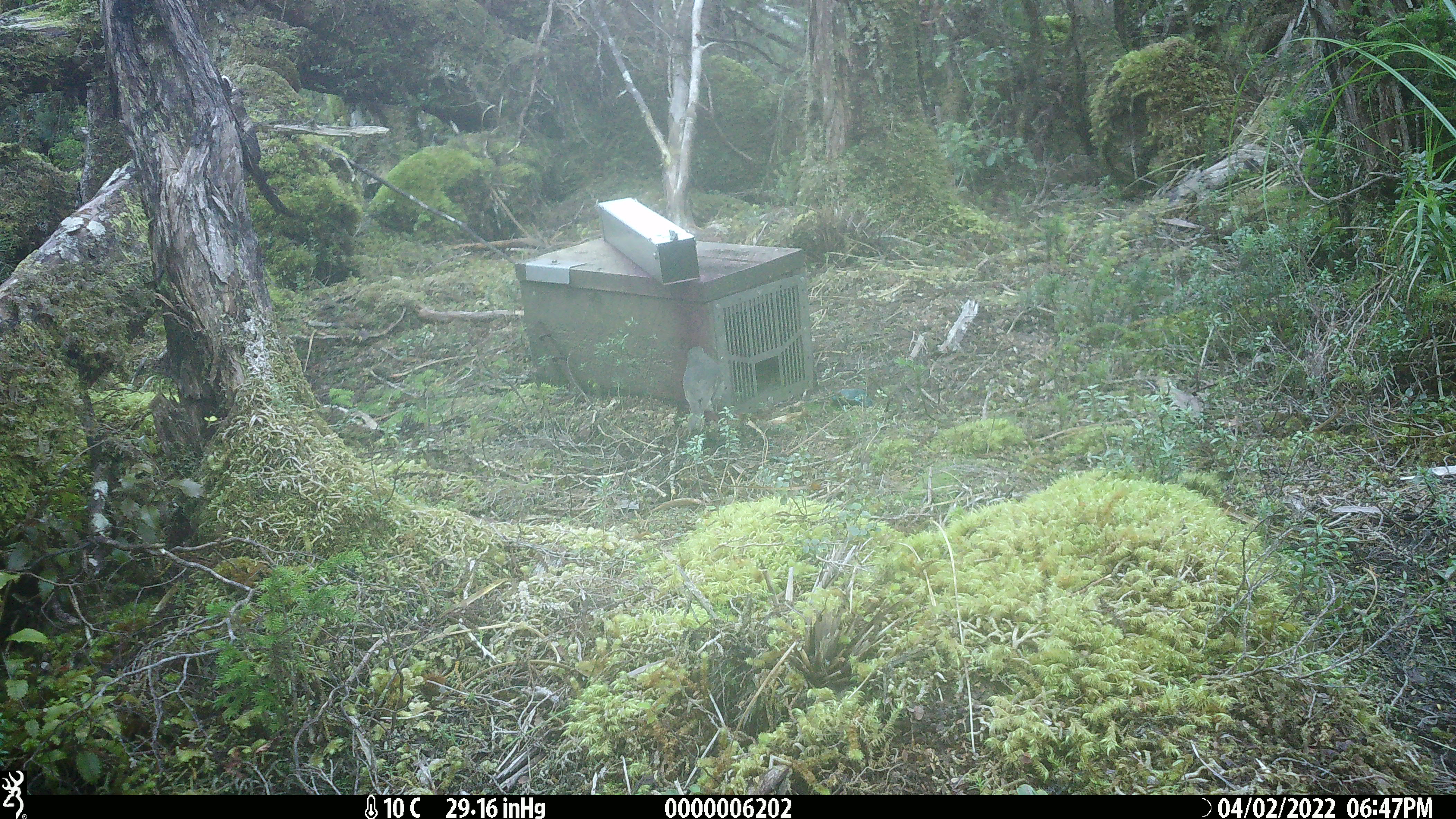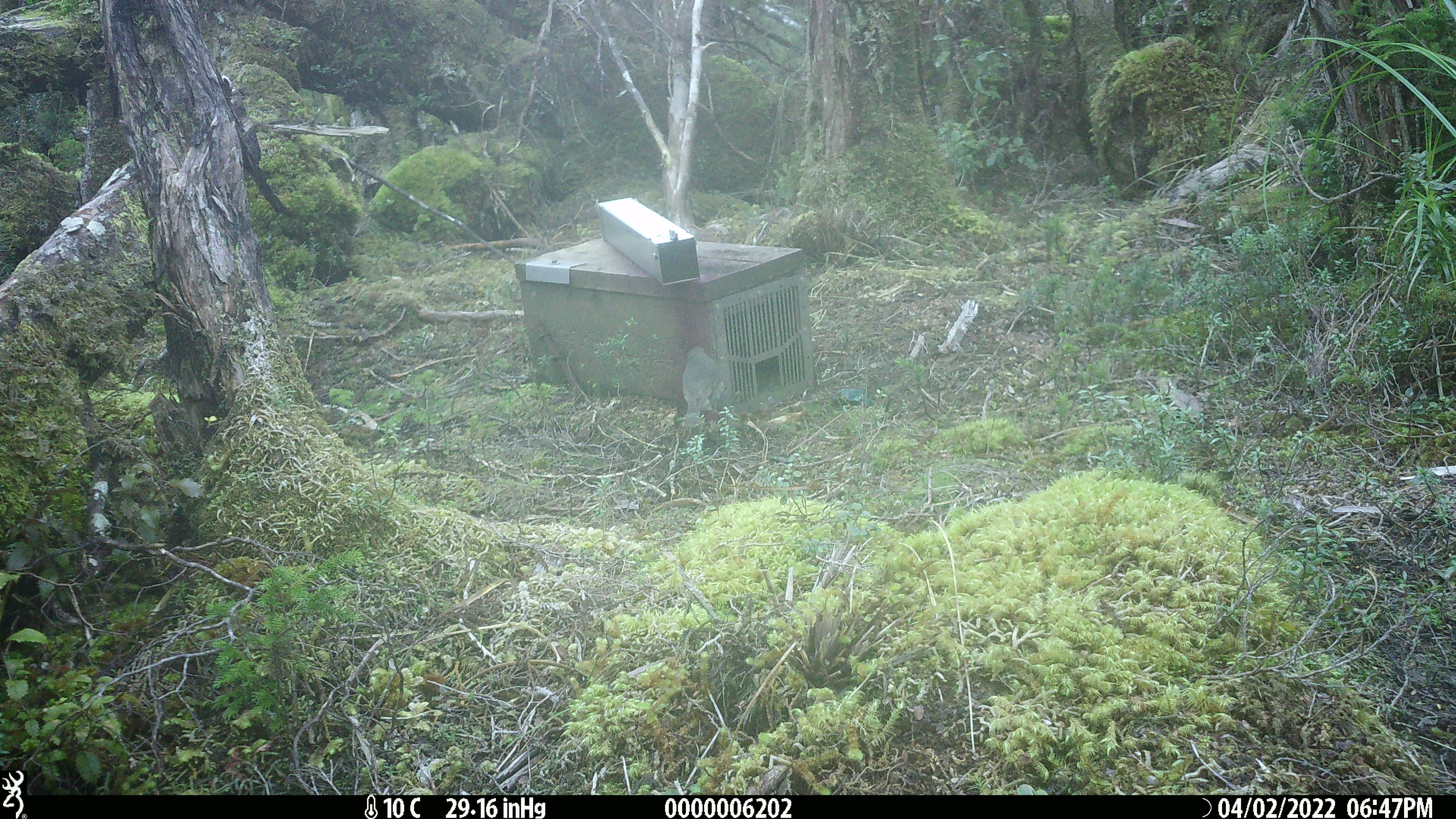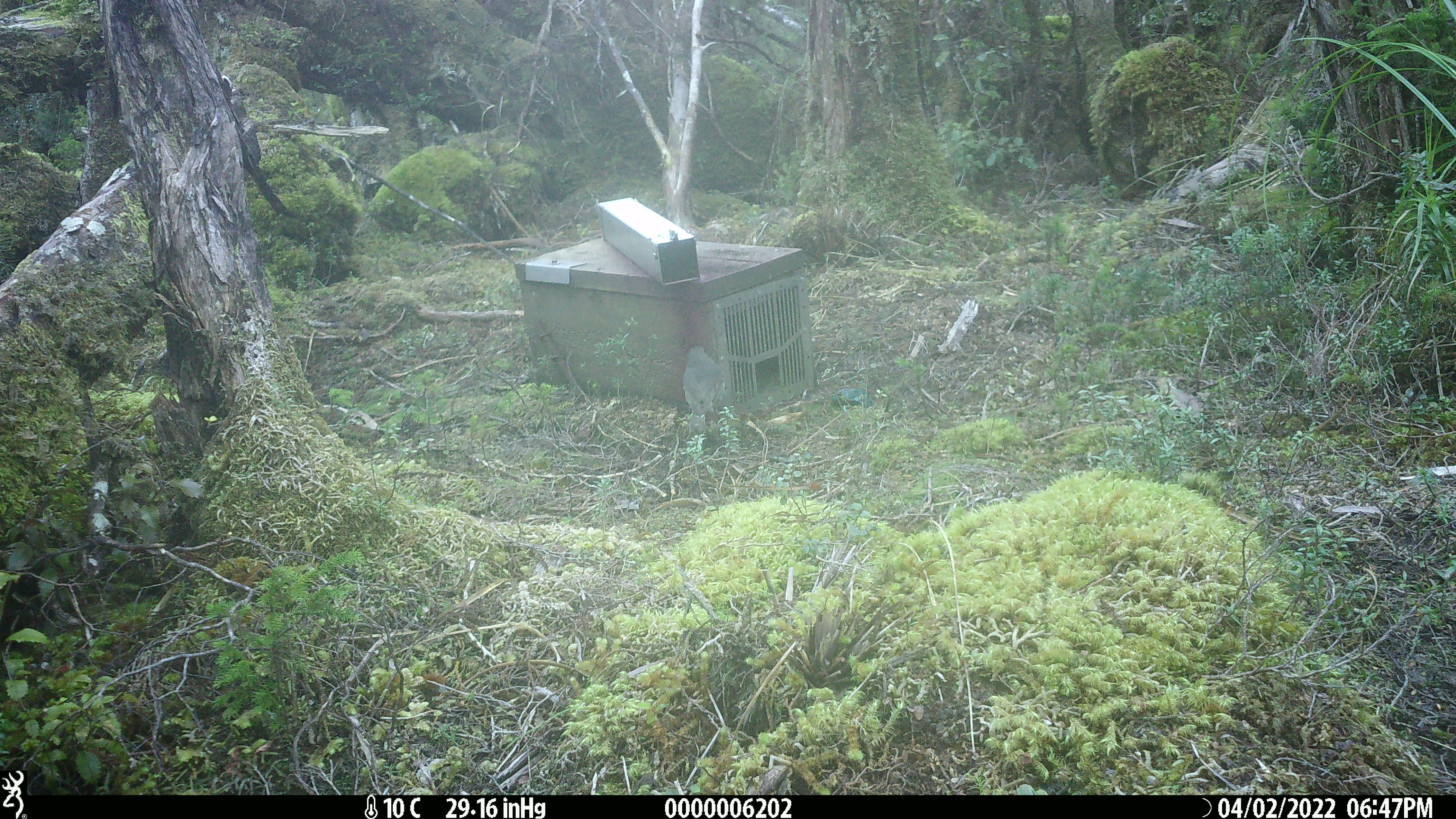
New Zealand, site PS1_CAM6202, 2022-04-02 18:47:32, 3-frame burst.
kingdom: Animalia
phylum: Chordata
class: Aves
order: Passeriformes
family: Petroicidae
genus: Petroica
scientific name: Petroica australis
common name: new zealand robin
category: robin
Robin (new zealand robin) (Petroica australis).